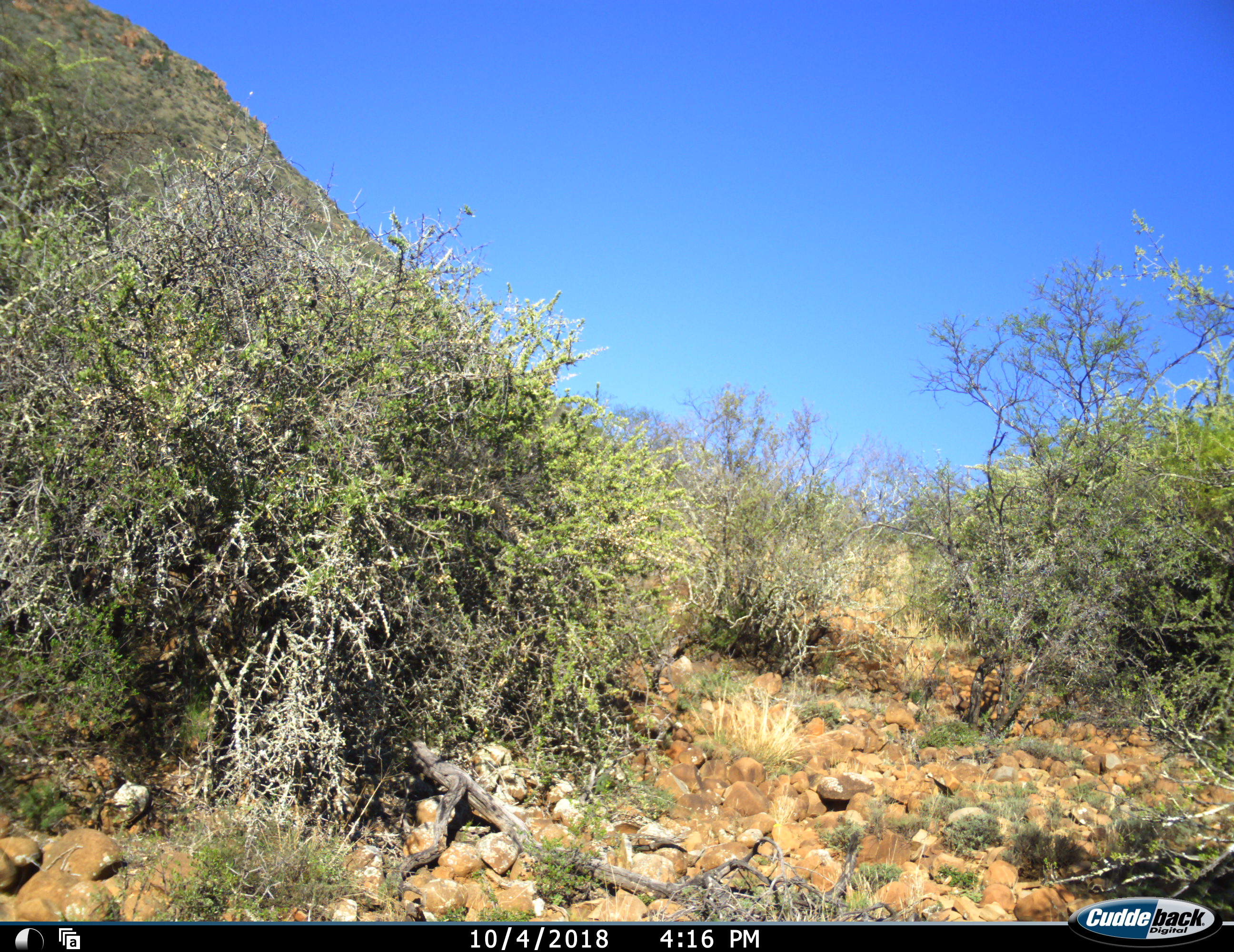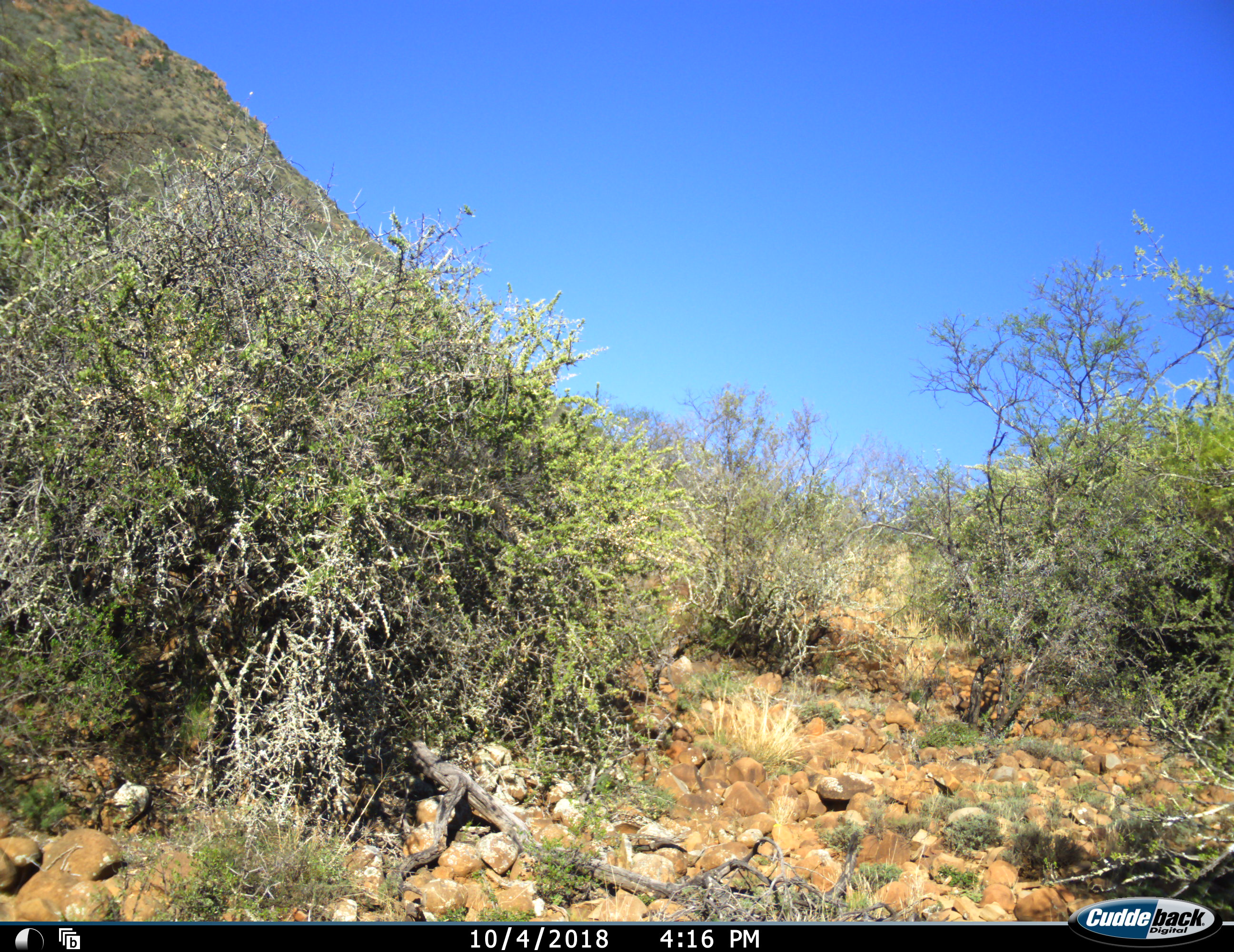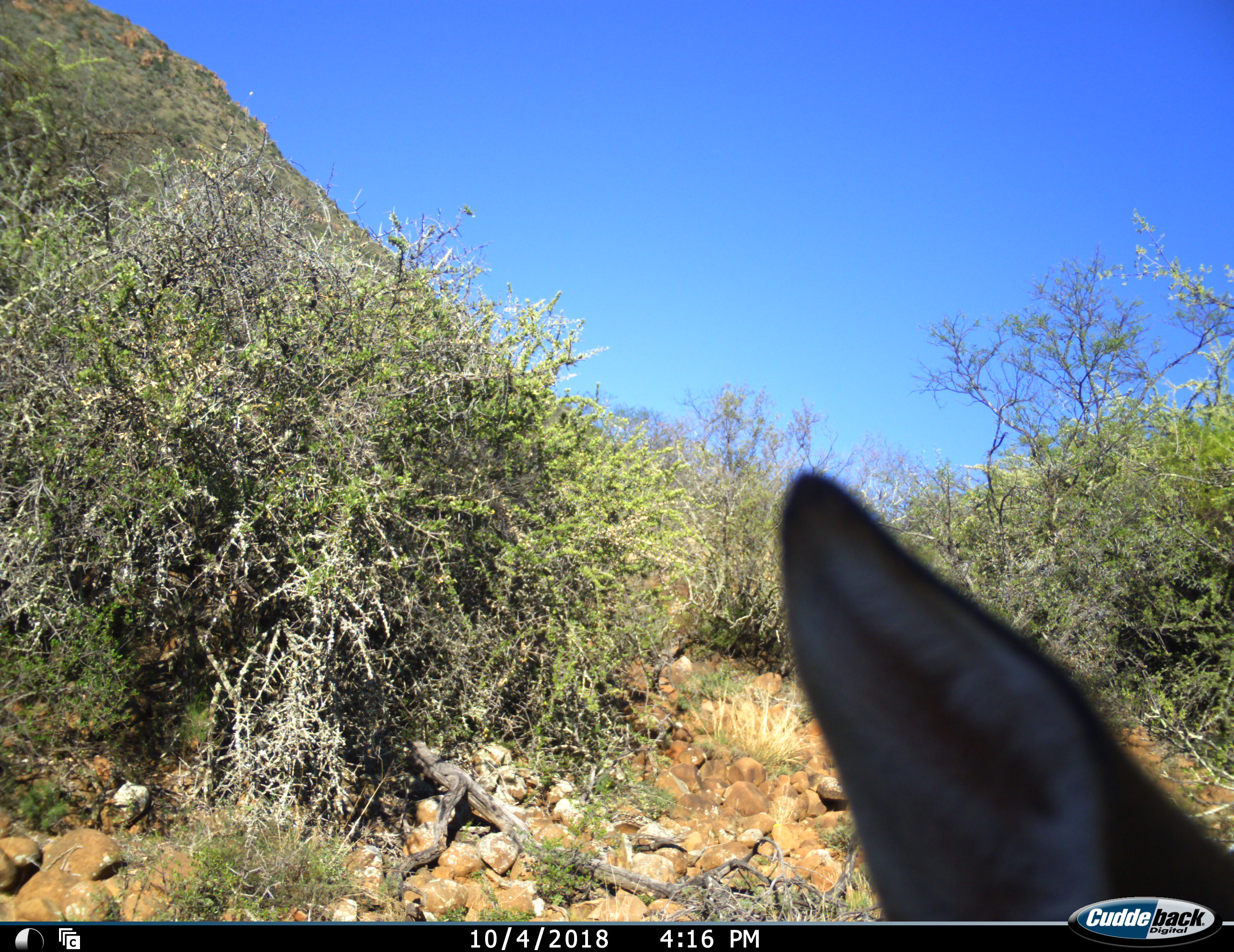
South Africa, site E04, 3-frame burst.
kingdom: Animalia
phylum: Chordata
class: Mammalia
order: Artiodactyla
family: Bovidae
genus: Sylvicapra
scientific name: Sylvicapra grimmia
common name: common grey duiker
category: duikercommongrey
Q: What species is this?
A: Duikercommongrey (common grey duiker) (Sylvicapra grimmia).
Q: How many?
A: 1.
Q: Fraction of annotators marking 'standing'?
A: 20%.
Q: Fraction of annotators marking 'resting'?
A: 0%.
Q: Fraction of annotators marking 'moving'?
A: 80%.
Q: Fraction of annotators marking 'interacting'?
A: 0%.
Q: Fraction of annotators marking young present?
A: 0%.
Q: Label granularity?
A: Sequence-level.